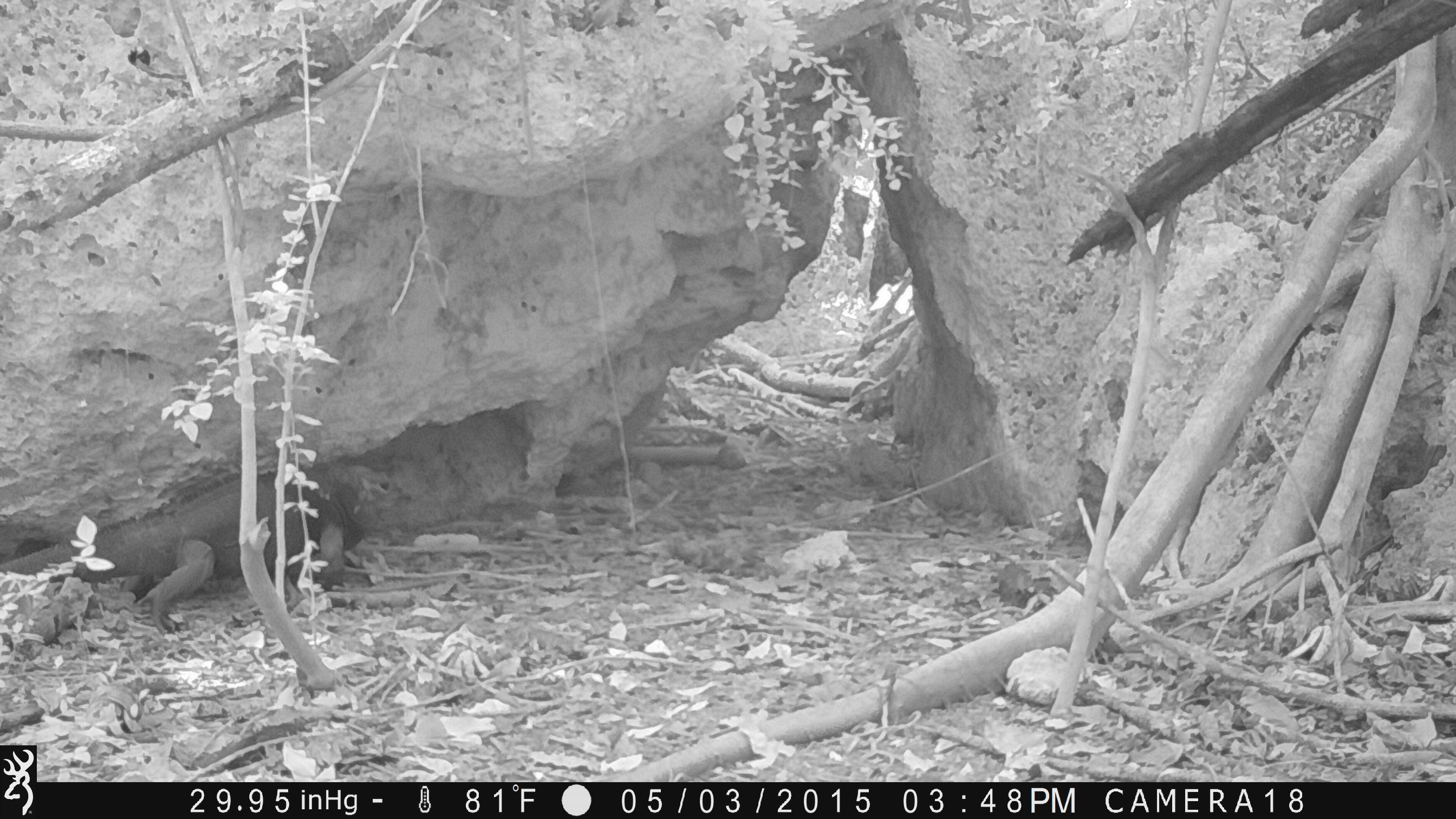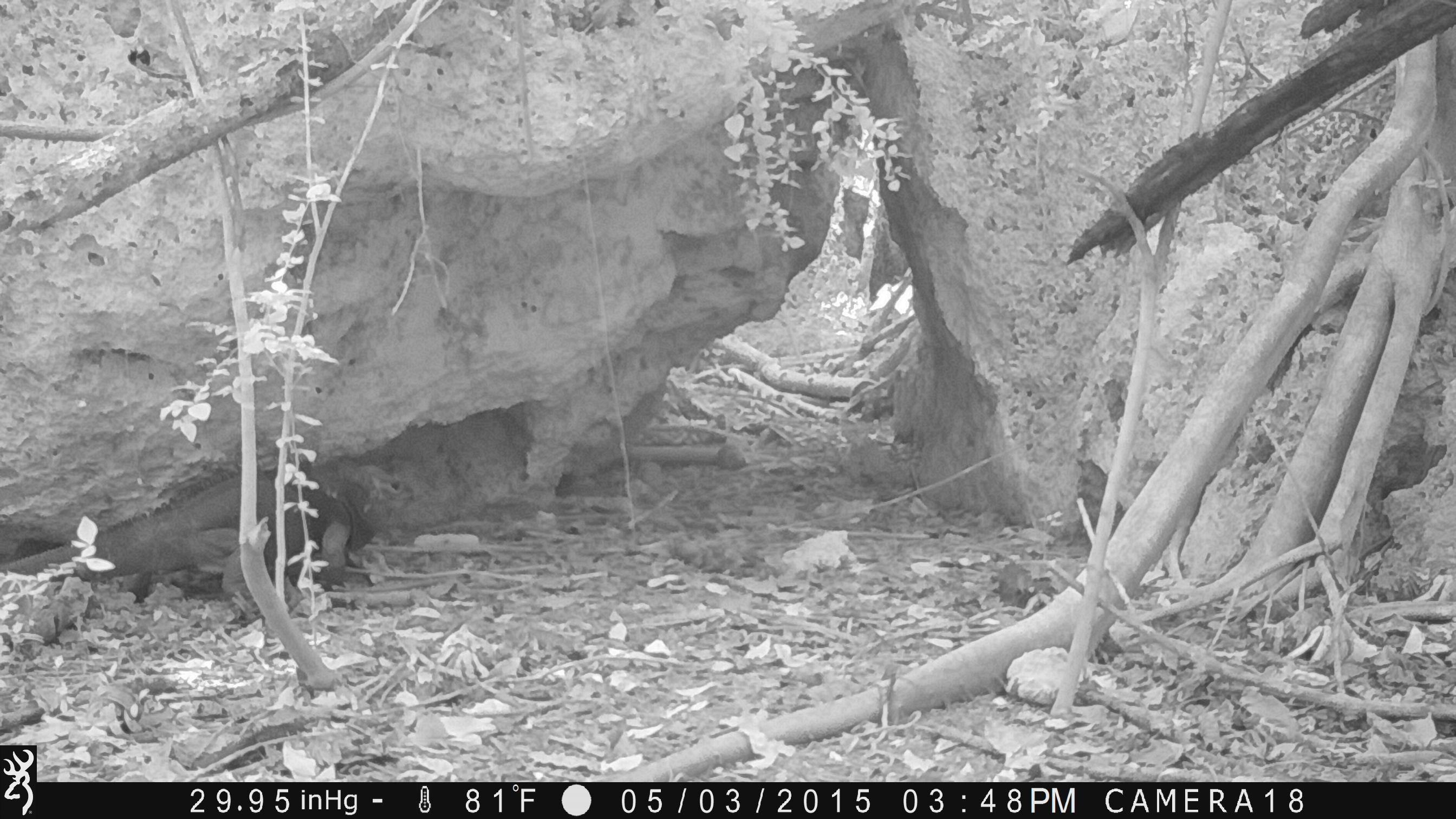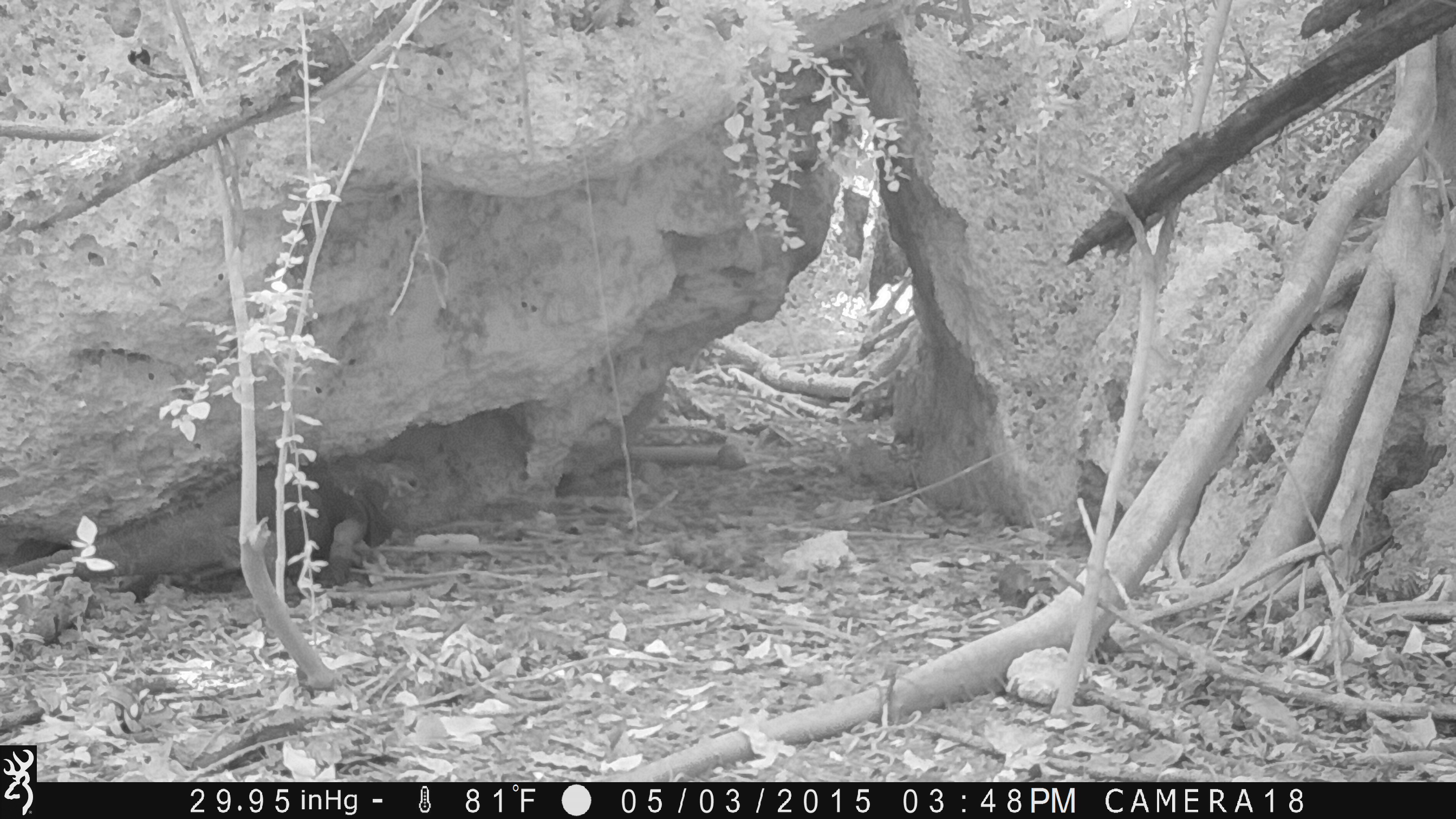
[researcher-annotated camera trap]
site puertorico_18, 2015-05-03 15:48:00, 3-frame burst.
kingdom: Animalia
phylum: Chordata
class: Reptilia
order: Squamata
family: Iguanidae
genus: Iguana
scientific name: Iguana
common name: typical iguanas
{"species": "Iguana (typical iguanas)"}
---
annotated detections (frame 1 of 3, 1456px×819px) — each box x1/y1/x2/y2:
iguana: 2/460/368/636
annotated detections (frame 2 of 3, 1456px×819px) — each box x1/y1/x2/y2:
iguana: 0/454/419/605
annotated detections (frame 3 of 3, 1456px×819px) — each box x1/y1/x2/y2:
iguana: 68/461/427/594